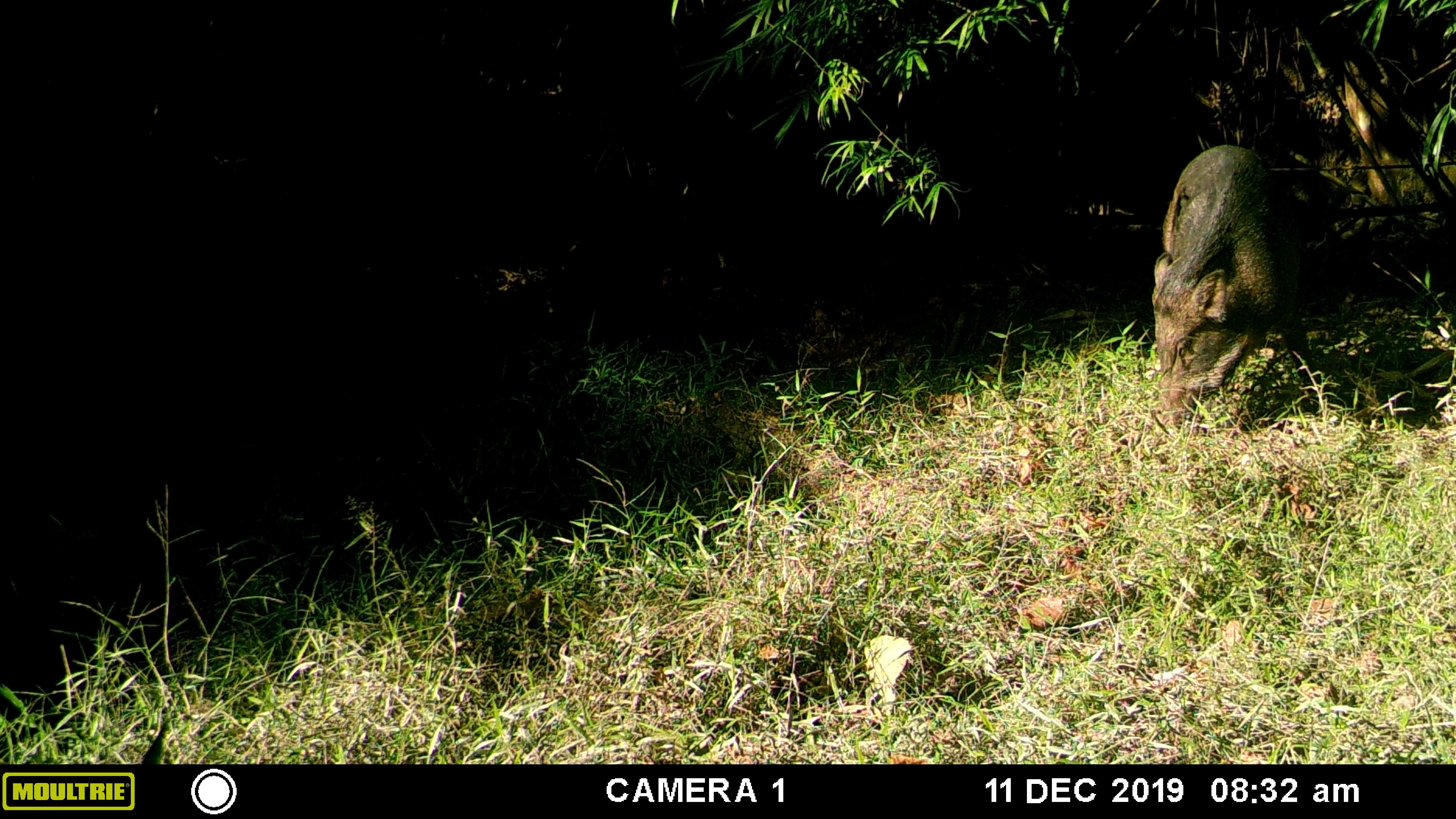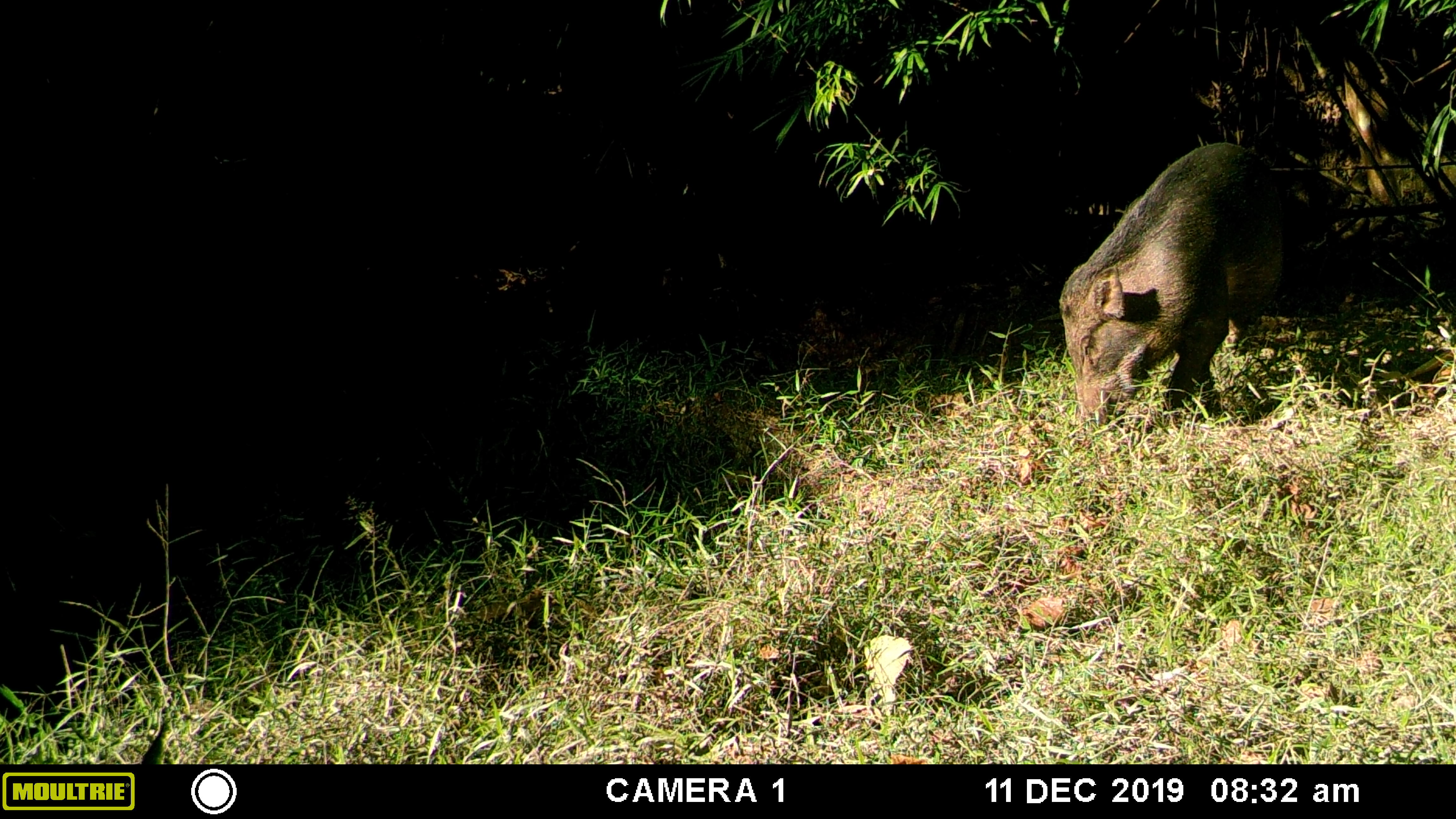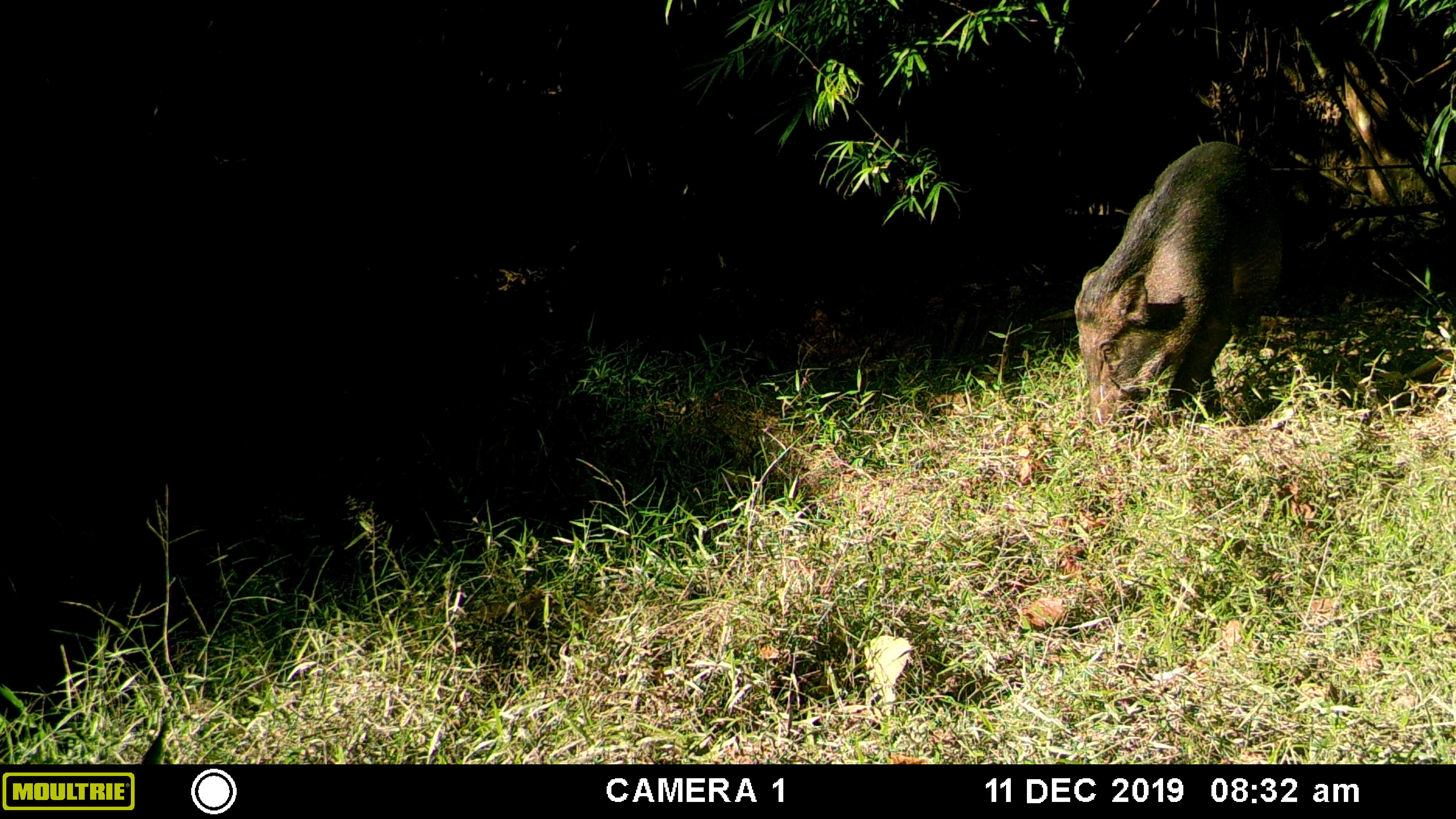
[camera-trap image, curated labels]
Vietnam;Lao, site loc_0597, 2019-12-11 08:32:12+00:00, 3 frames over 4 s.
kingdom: Animalia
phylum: Chordata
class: Mammalia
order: Artiodactyla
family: Suidae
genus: Sus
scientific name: Sus scrofa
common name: eurasian wild pig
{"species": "eurasian wild pig (Sus scrofa)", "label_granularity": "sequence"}